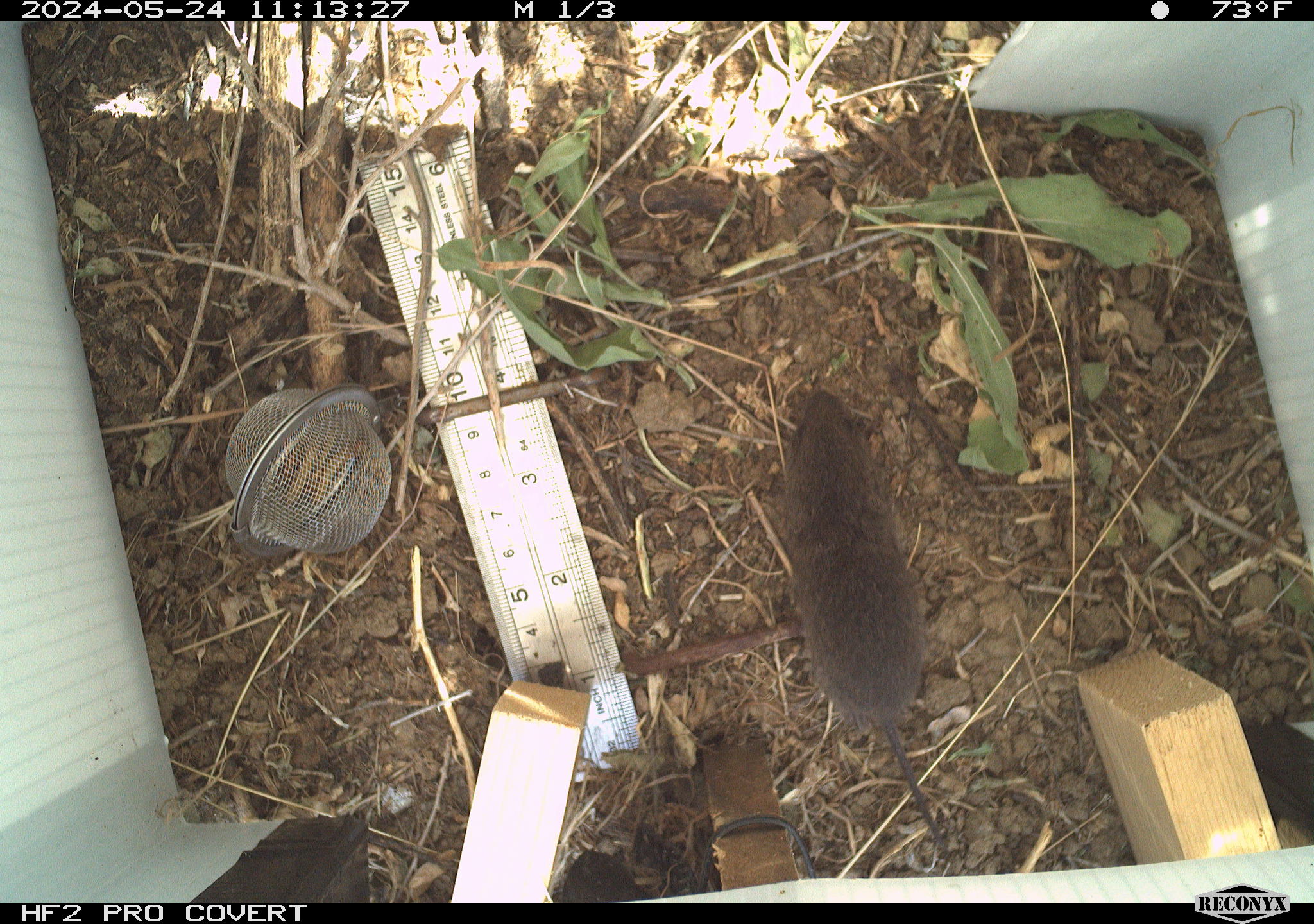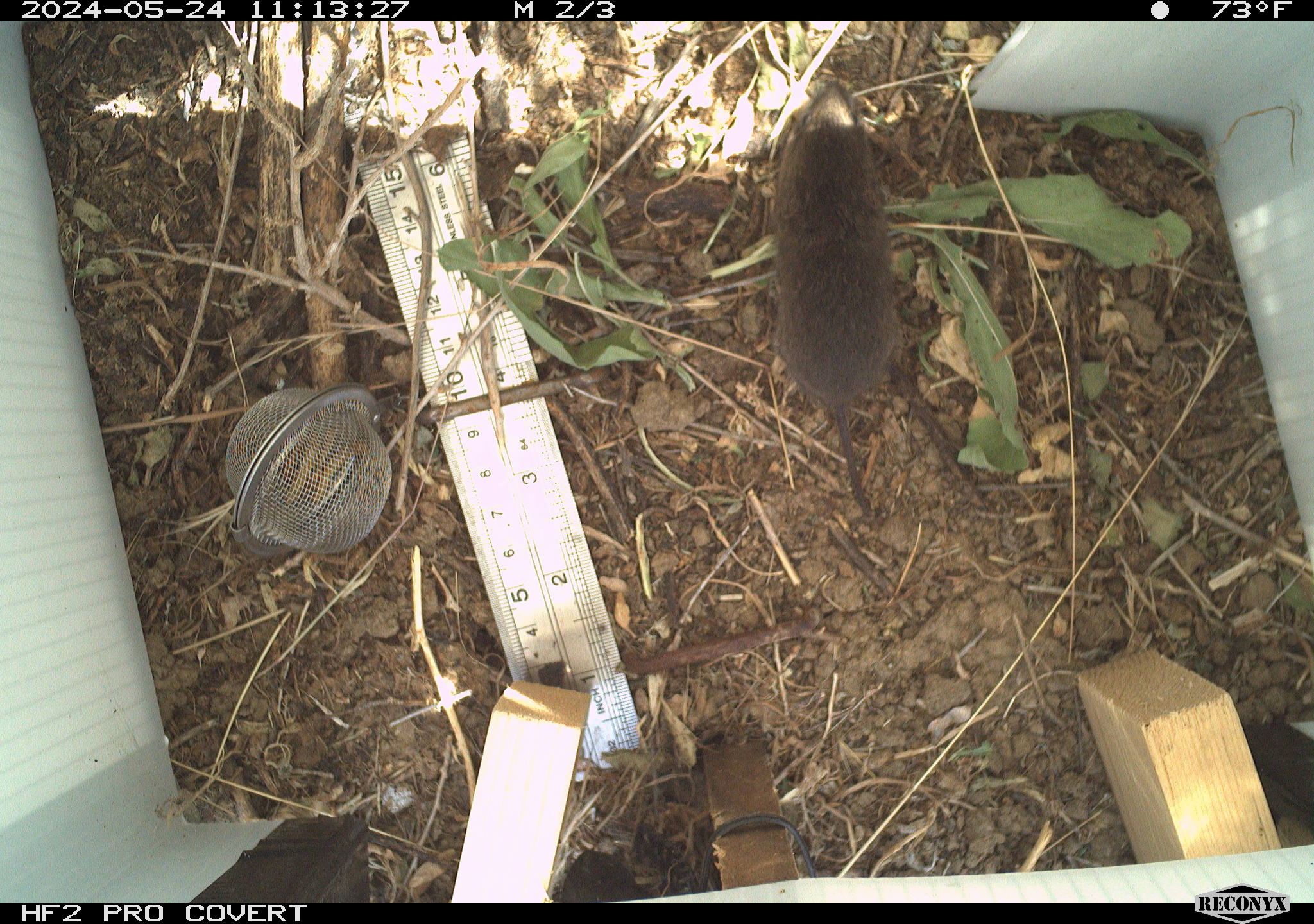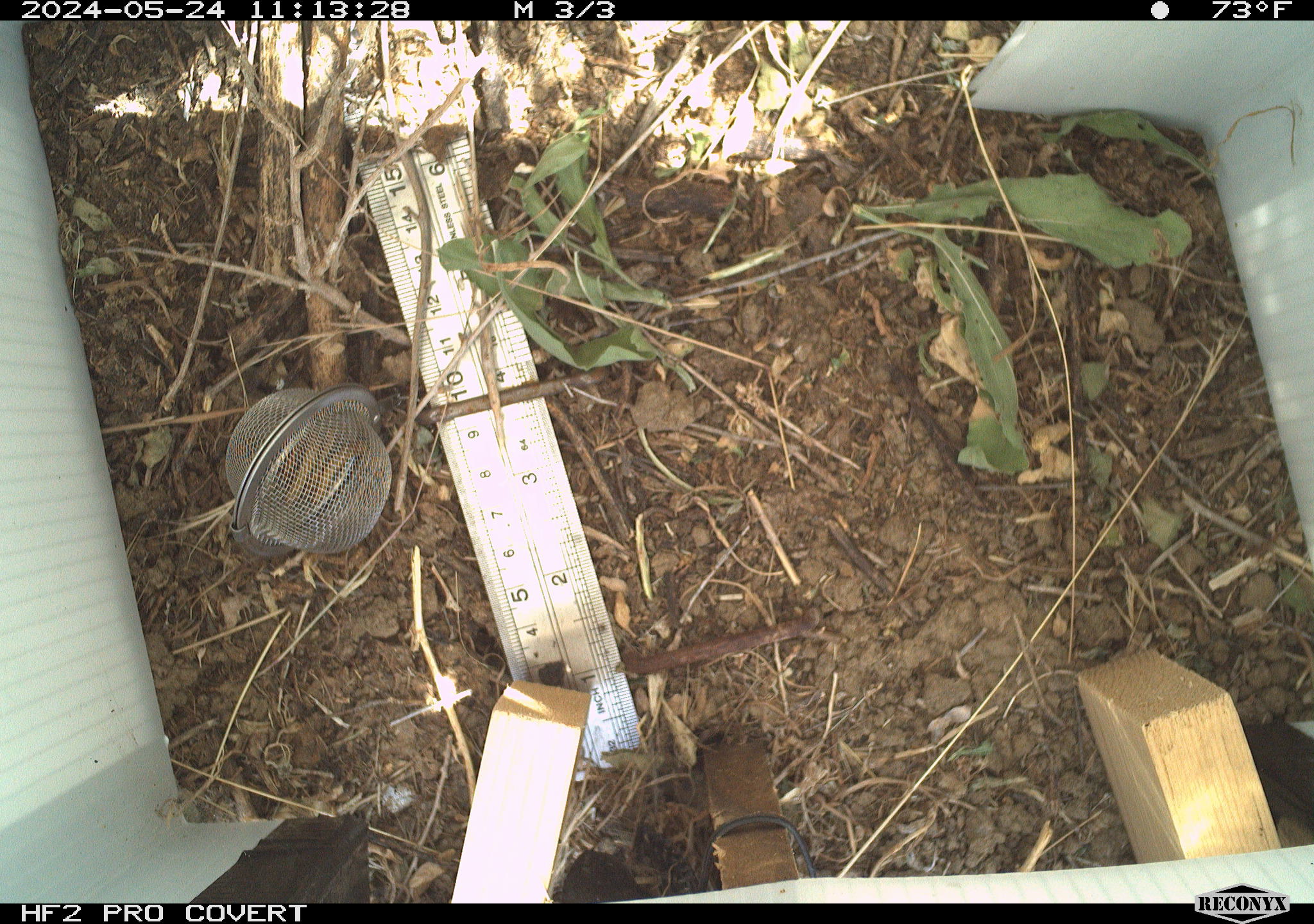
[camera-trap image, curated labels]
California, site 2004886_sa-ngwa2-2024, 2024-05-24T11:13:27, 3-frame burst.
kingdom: Animalia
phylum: Chordata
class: Mammalia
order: Rodentia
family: Cricetidae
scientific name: Arvicolinae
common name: voles, lemmings, and muskrats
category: arvicolinae subfamily